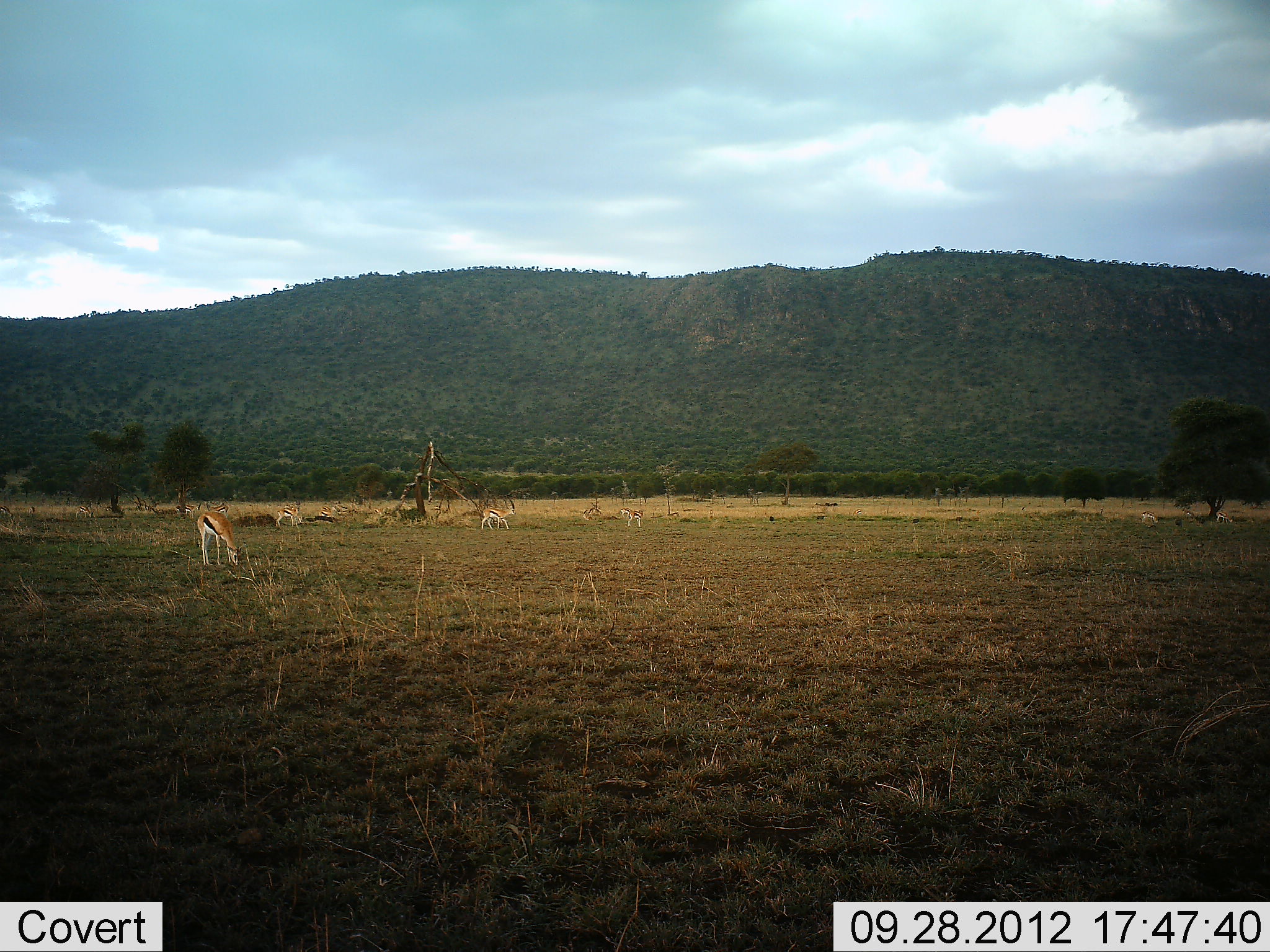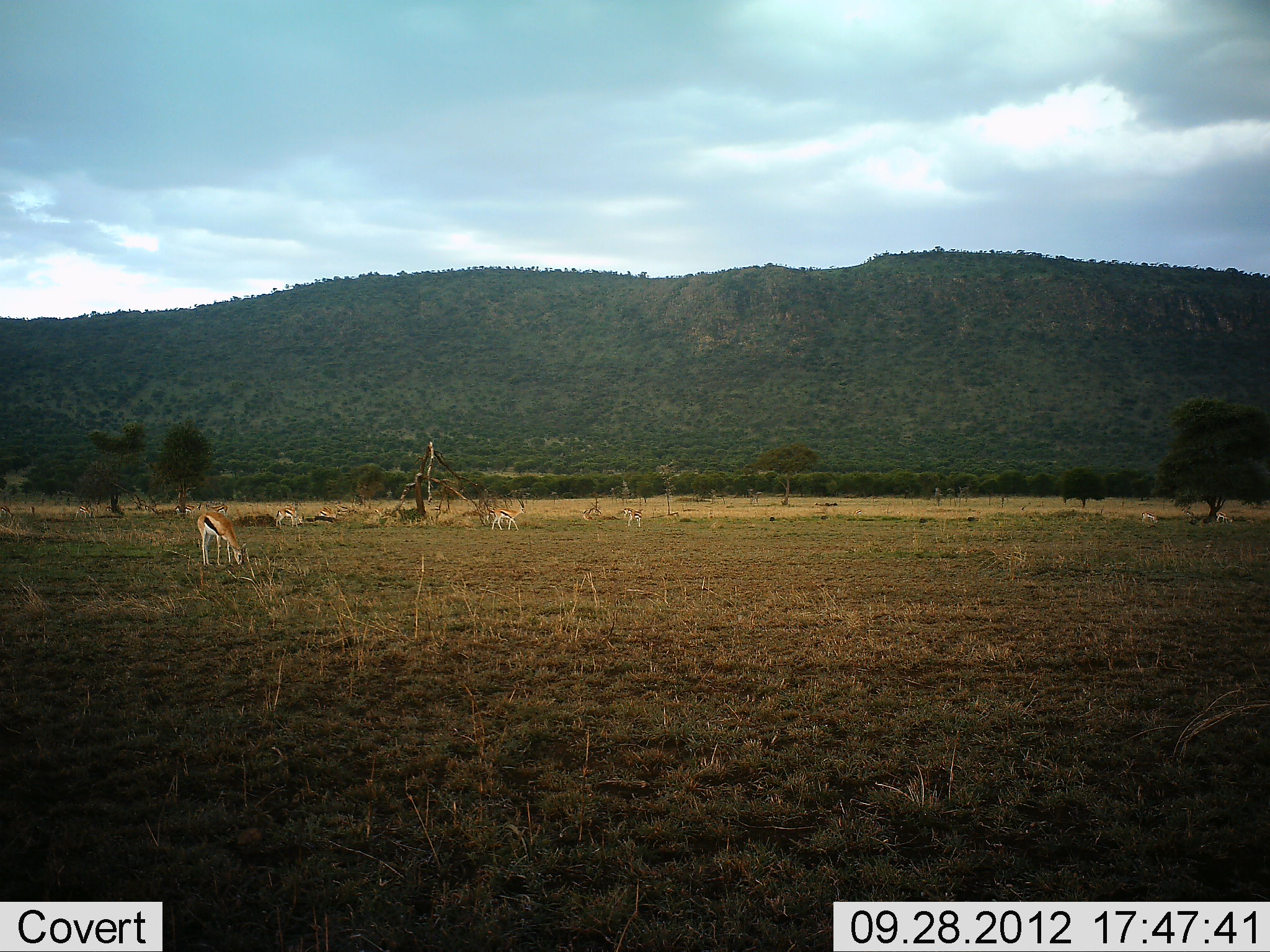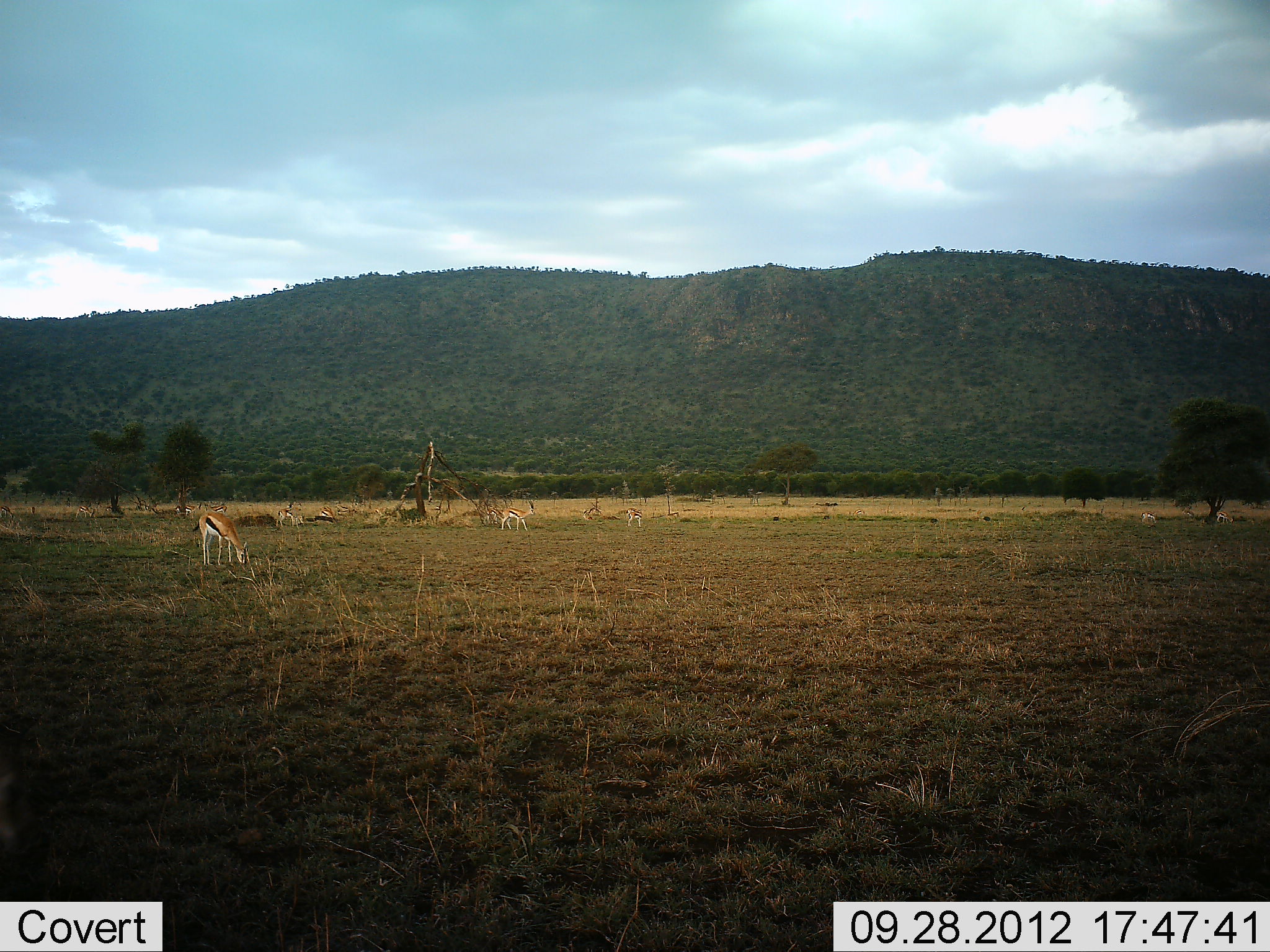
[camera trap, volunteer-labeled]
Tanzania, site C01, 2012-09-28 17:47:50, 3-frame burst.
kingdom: Animalia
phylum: Chordata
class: Mammalia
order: Artiodactyla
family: Bovidae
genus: Eudorcas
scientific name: Eudorcas thomsonii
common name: thomson's gazelle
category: gazellethomsons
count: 7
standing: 42%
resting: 17%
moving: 50%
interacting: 0%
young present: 0%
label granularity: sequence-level